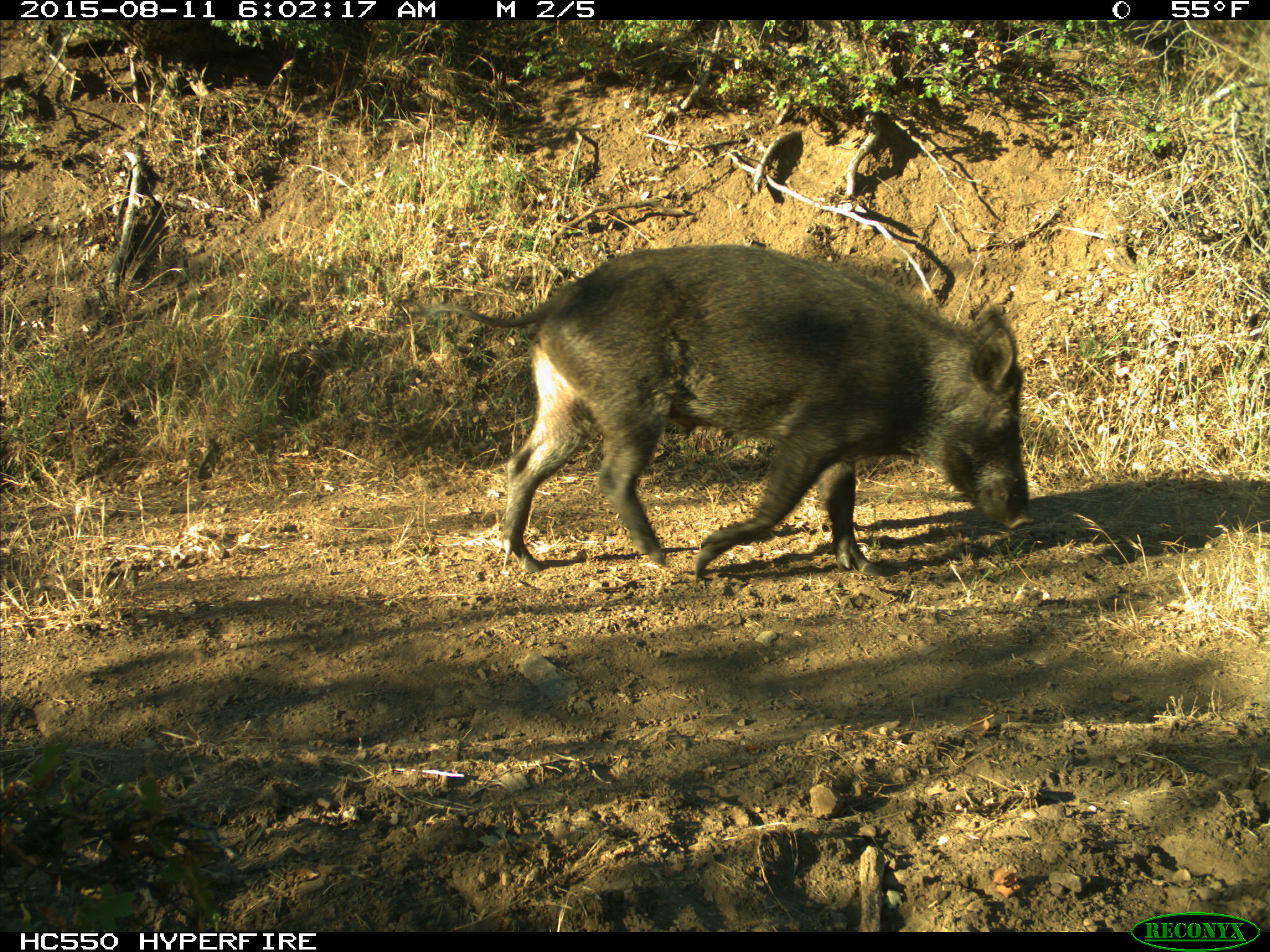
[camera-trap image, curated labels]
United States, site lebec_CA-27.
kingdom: Animalia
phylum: Chordata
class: Mammalia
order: Artiodactyla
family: Suidae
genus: Sus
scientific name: Sus scrofa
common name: wild boar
Sus scrofa (wild boar).